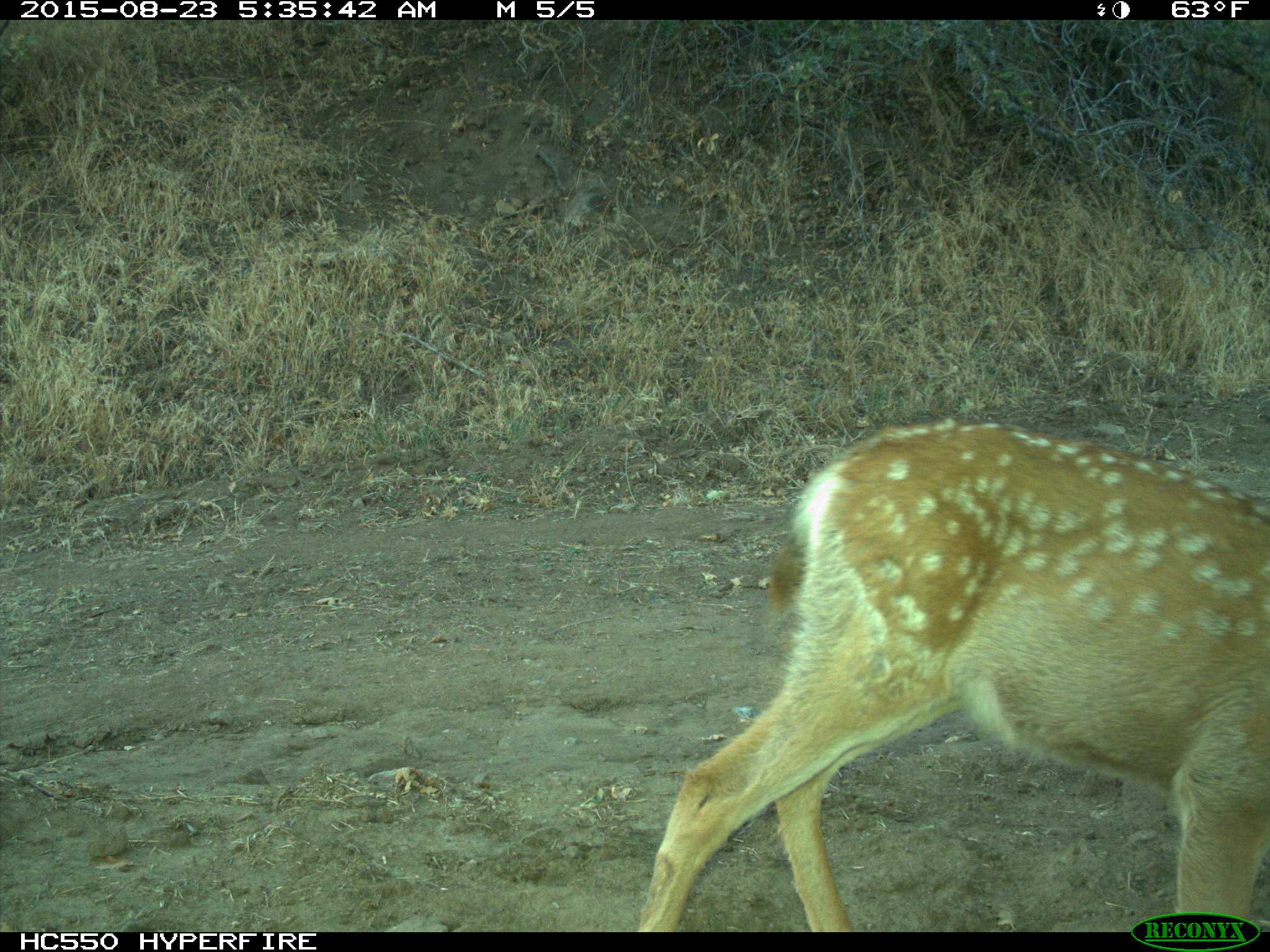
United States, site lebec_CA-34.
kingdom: Animalia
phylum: Chordata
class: Mammalia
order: Artiodactyla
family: Cervidae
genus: Odocoileus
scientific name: Odocoileus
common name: deer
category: unidentified deer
Unidentified deer (deer) (Odocoileus).